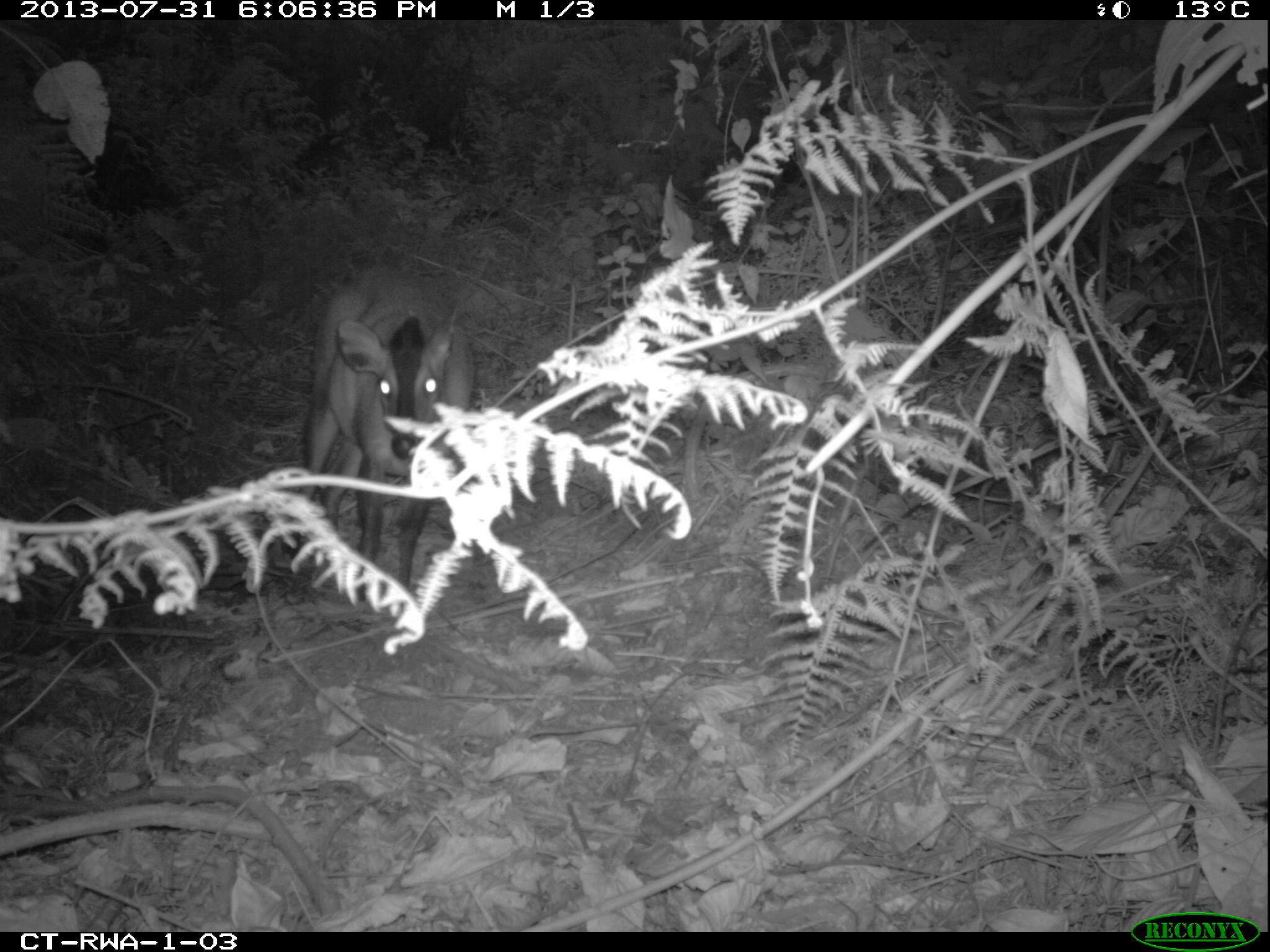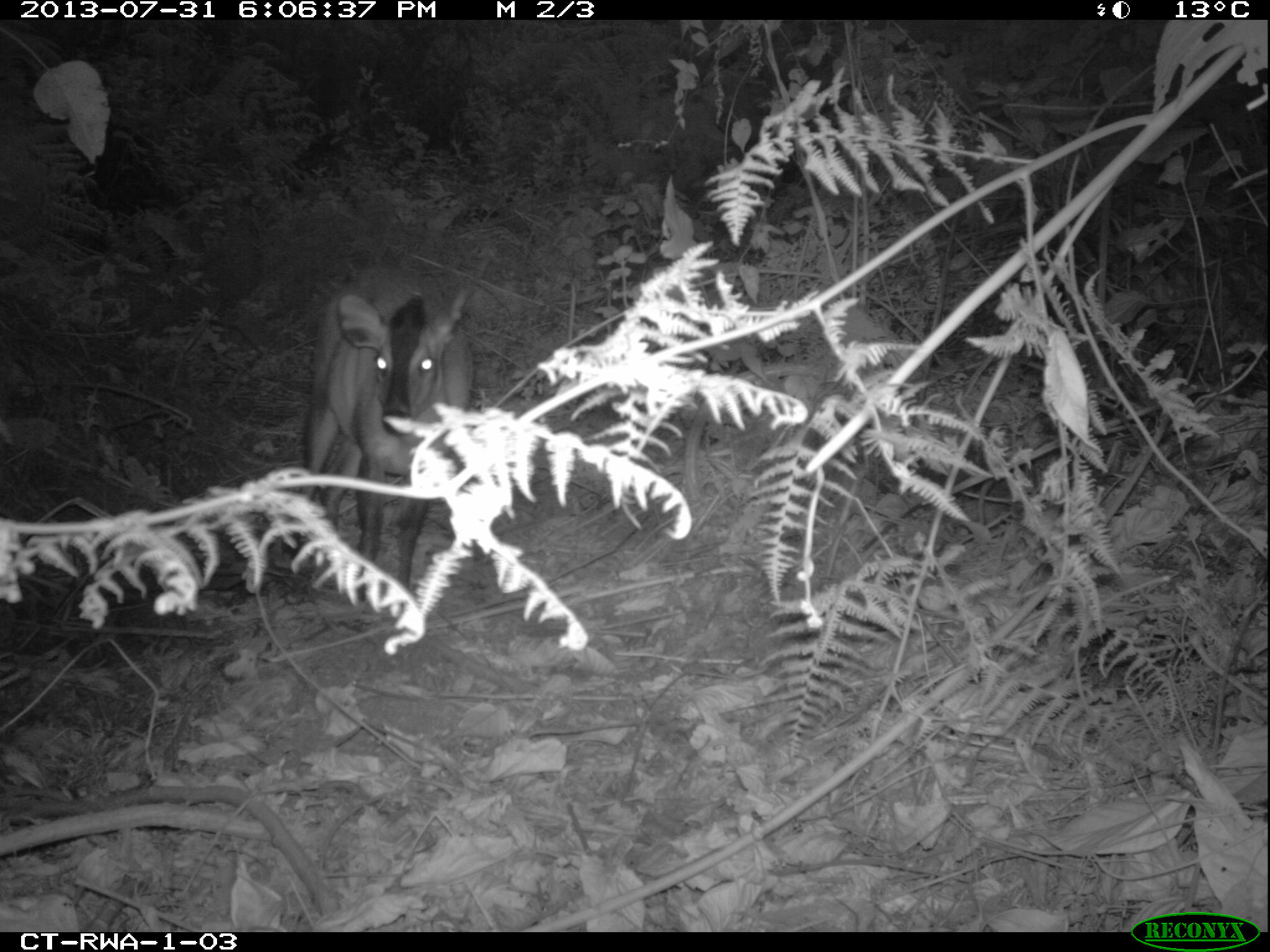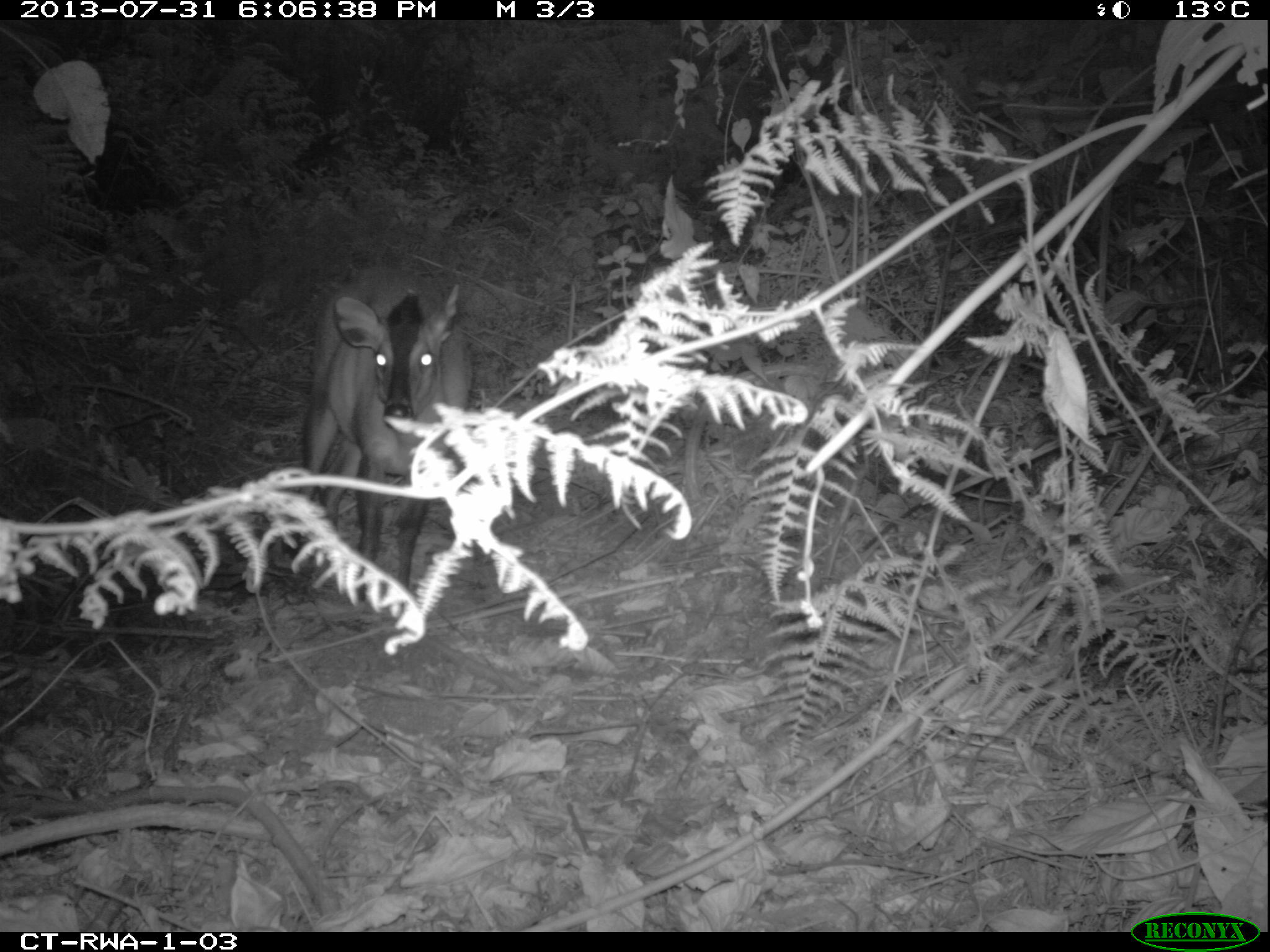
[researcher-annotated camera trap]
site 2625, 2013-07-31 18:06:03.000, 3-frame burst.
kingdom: Animalia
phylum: Chordata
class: Mammalia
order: Artiodactyla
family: Bovidae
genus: Cephalophus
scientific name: Cephalophus nigrifrons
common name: black-fronted duiker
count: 1